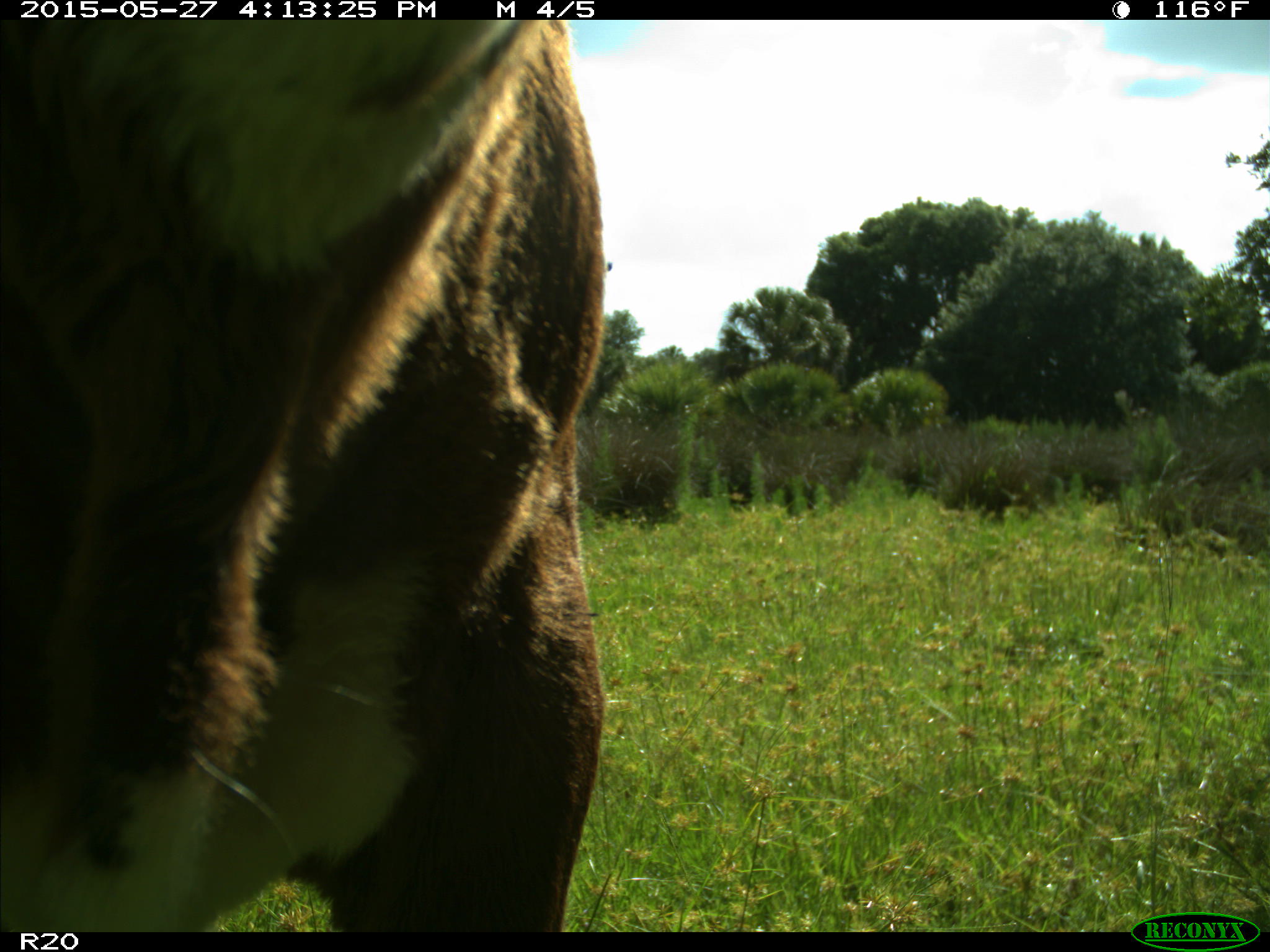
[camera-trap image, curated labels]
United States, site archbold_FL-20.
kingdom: Animalia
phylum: Chordata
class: Mammalia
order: Artiodactyla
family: Bovidae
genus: Bos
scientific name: Bos taurus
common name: domestic cow